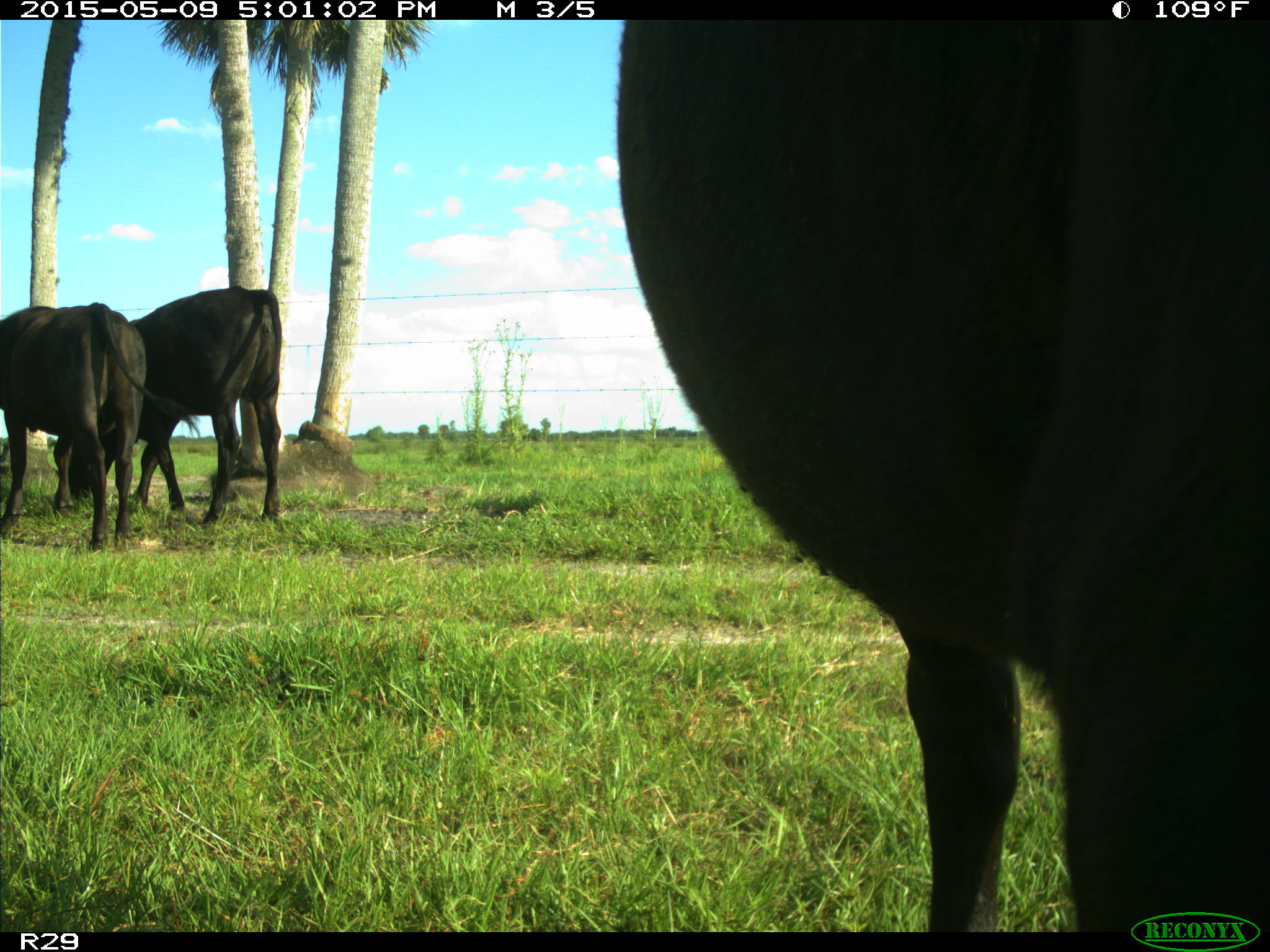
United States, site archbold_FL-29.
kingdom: Animalia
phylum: Chordata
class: Mammalia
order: Artiodactyla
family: Bovidae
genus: Bos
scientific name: Bos taurus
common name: domestic cow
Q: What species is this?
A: Bos taurus (domestic cow).